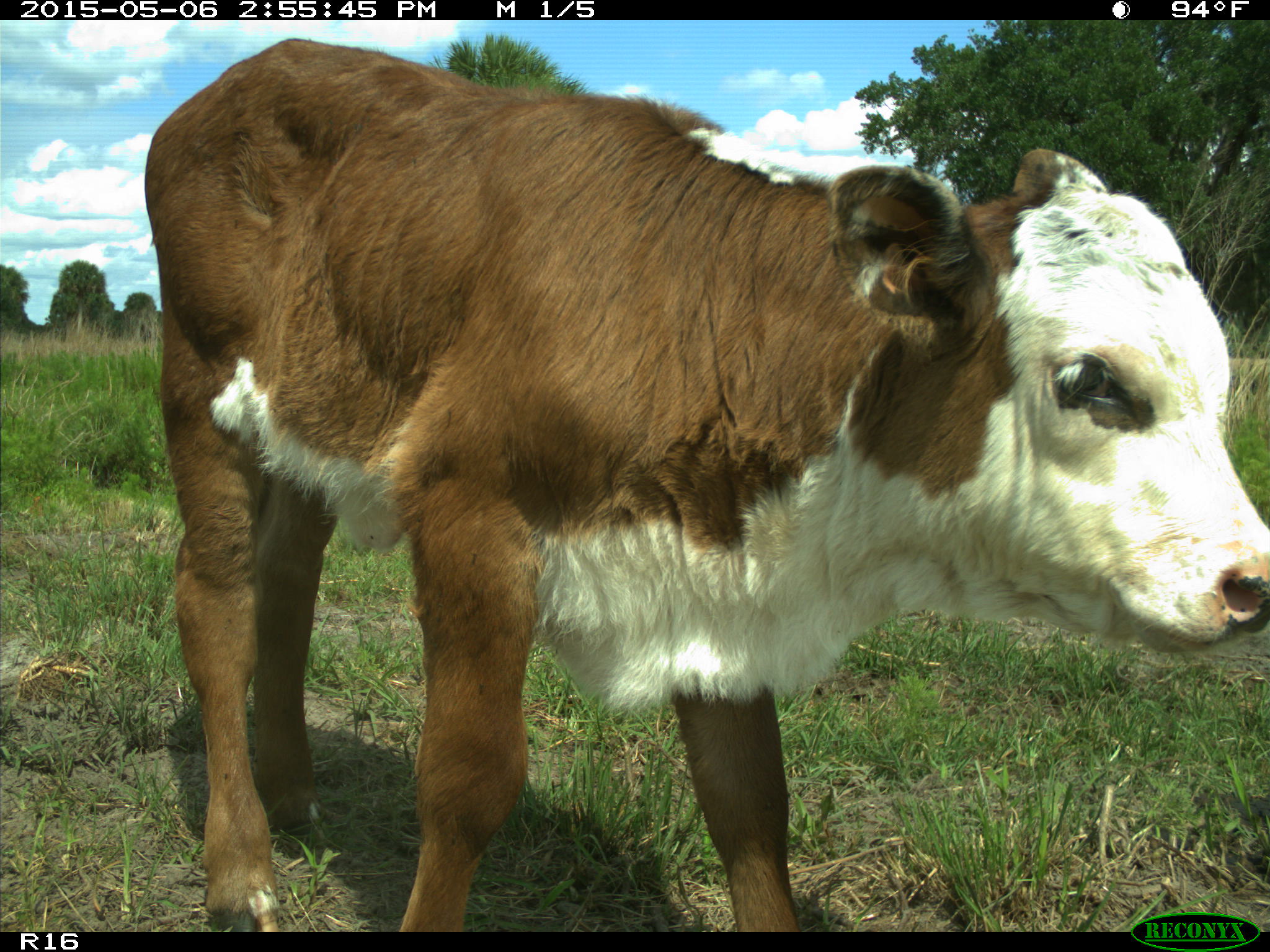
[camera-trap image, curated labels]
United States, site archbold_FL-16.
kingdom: Animalia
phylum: Chordata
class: Mammalia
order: Artiodactyla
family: Bovidae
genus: Bos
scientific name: Bos taurus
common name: domestic cow